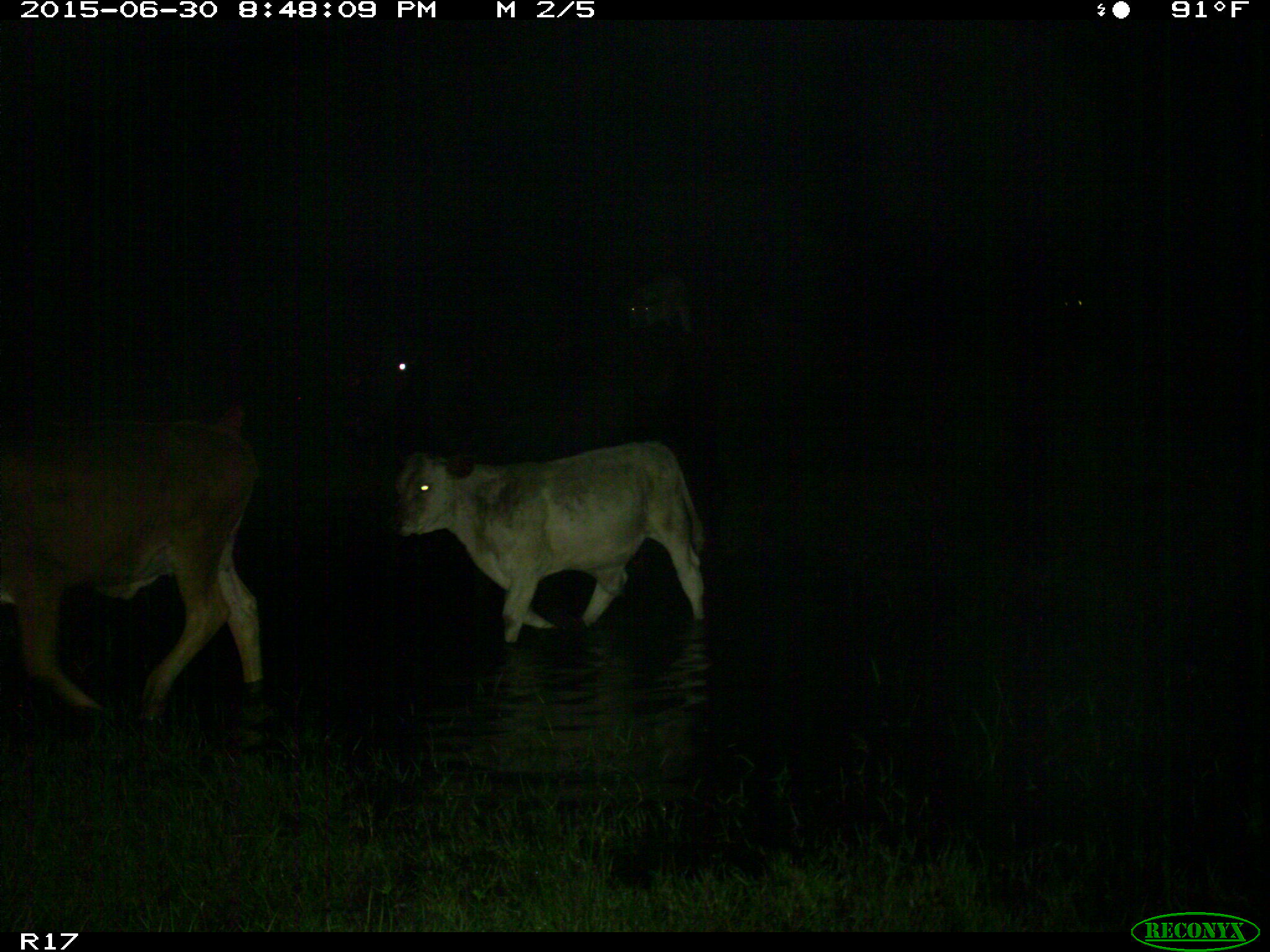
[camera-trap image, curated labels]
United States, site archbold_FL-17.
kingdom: Animalia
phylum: Chordata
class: Mammalia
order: Artiodactyla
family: Bovidae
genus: Bos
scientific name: Bos taurus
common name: domestic cow